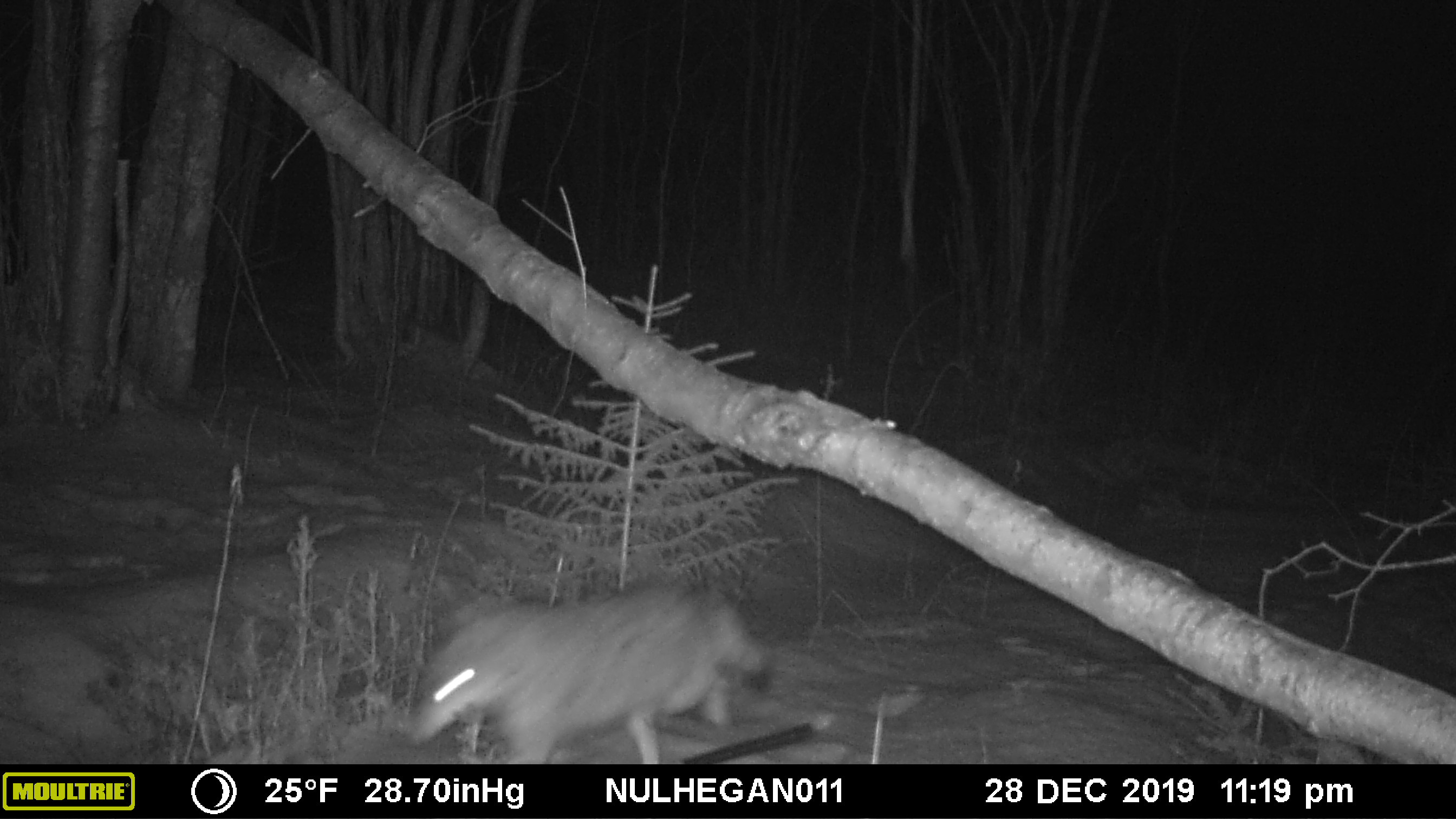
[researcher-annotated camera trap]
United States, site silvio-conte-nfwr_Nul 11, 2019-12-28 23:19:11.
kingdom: Animalia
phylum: Chordata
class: Mammalia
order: Carnivora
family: Canidae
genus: Canis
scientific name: Canis latrans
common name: coyote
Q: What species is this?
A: Coyote (Canis latrans).